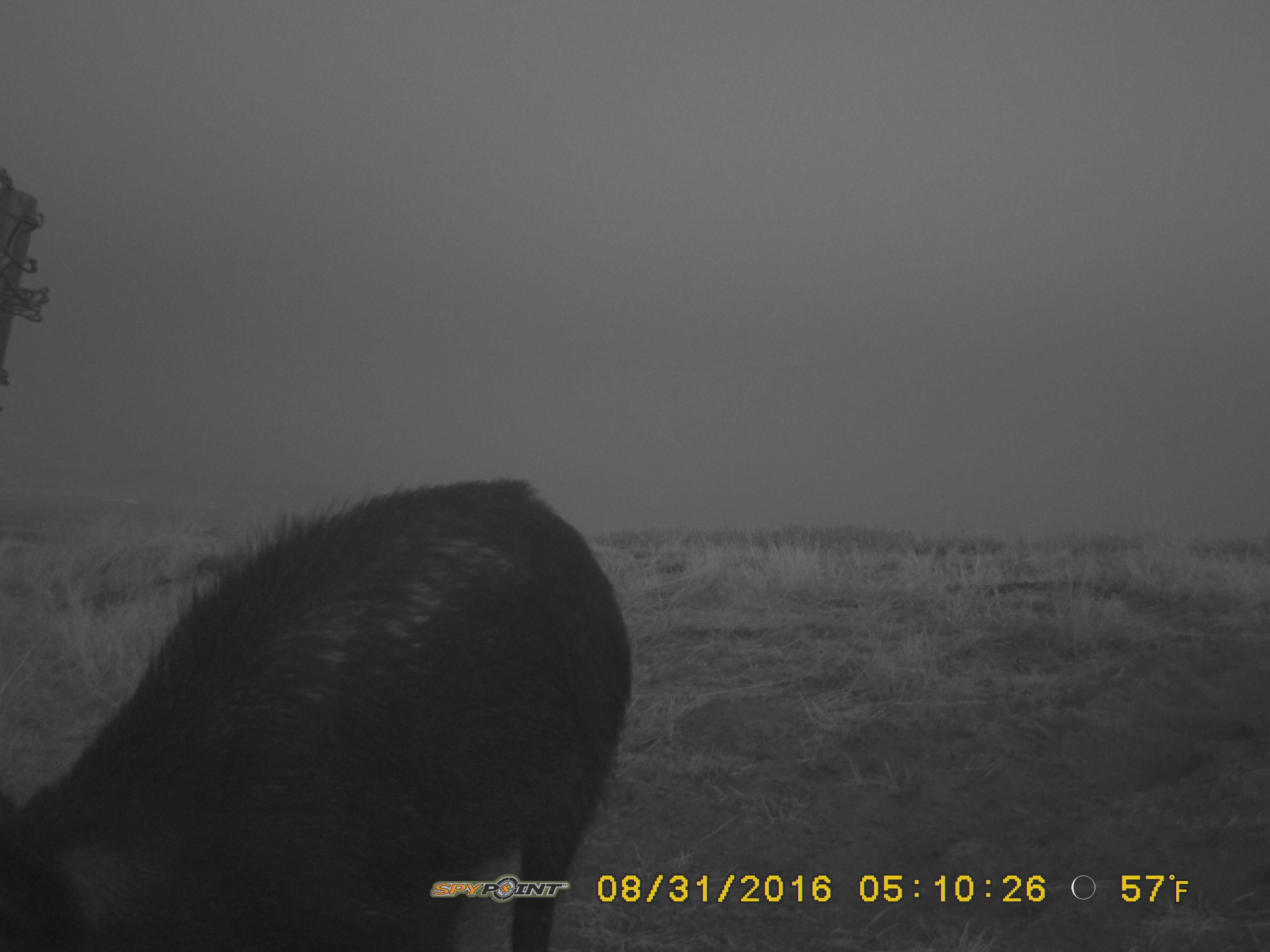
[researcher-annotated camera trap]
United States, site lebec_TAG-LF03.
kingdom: Animalia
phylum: Chordata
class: Mammalia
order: Artiodactyla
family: Suidae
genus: Sus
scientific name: Sus scrofa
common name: wild boar